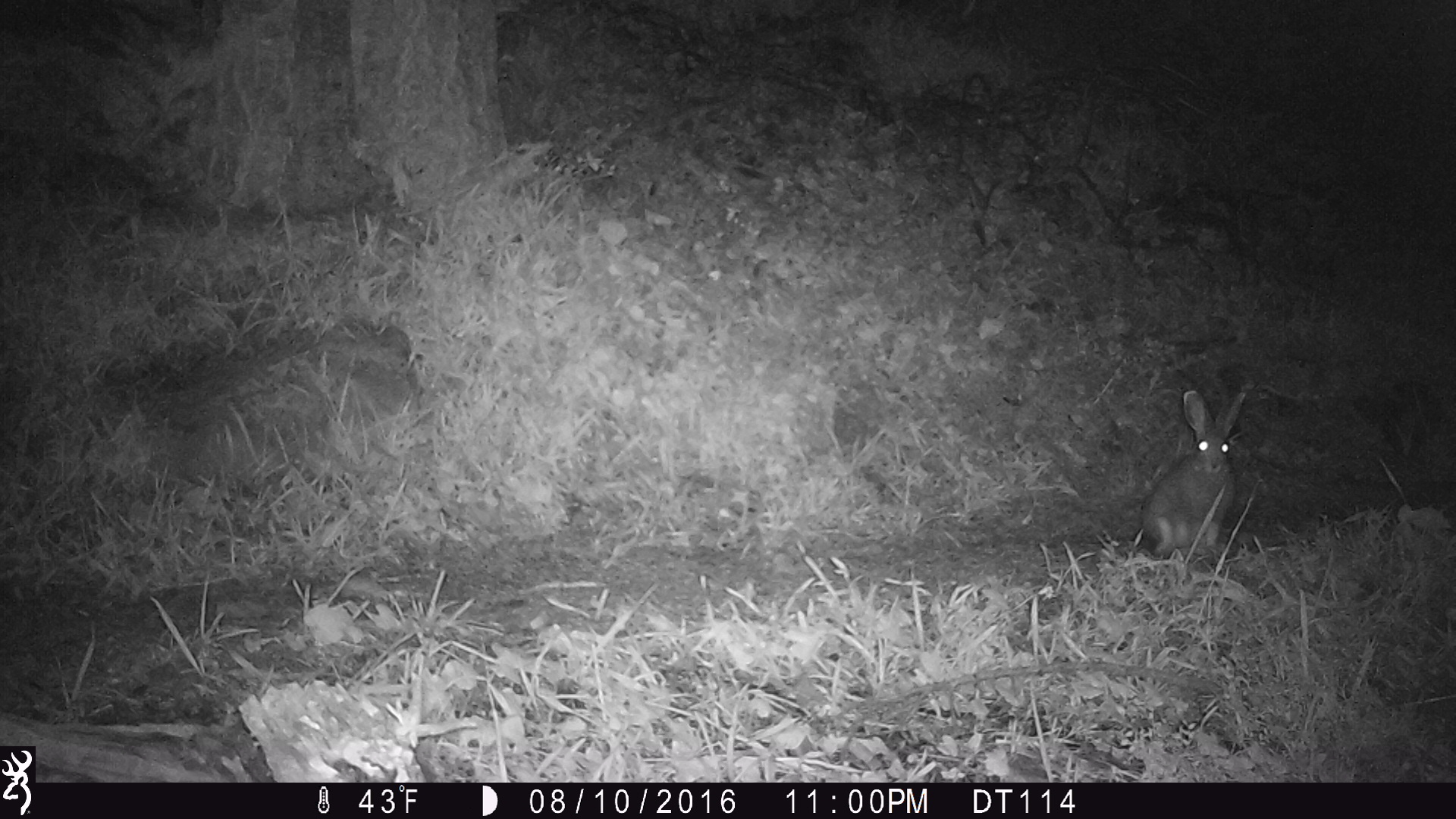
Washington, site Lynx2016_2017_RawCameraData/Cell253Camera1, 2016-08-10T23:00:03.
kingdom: Animalia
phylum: Chordata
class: Mammalia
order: Lagomorpha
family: Leporidae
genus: Lepus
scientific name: Lepus americanus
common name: snowshoe hare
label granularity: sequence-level